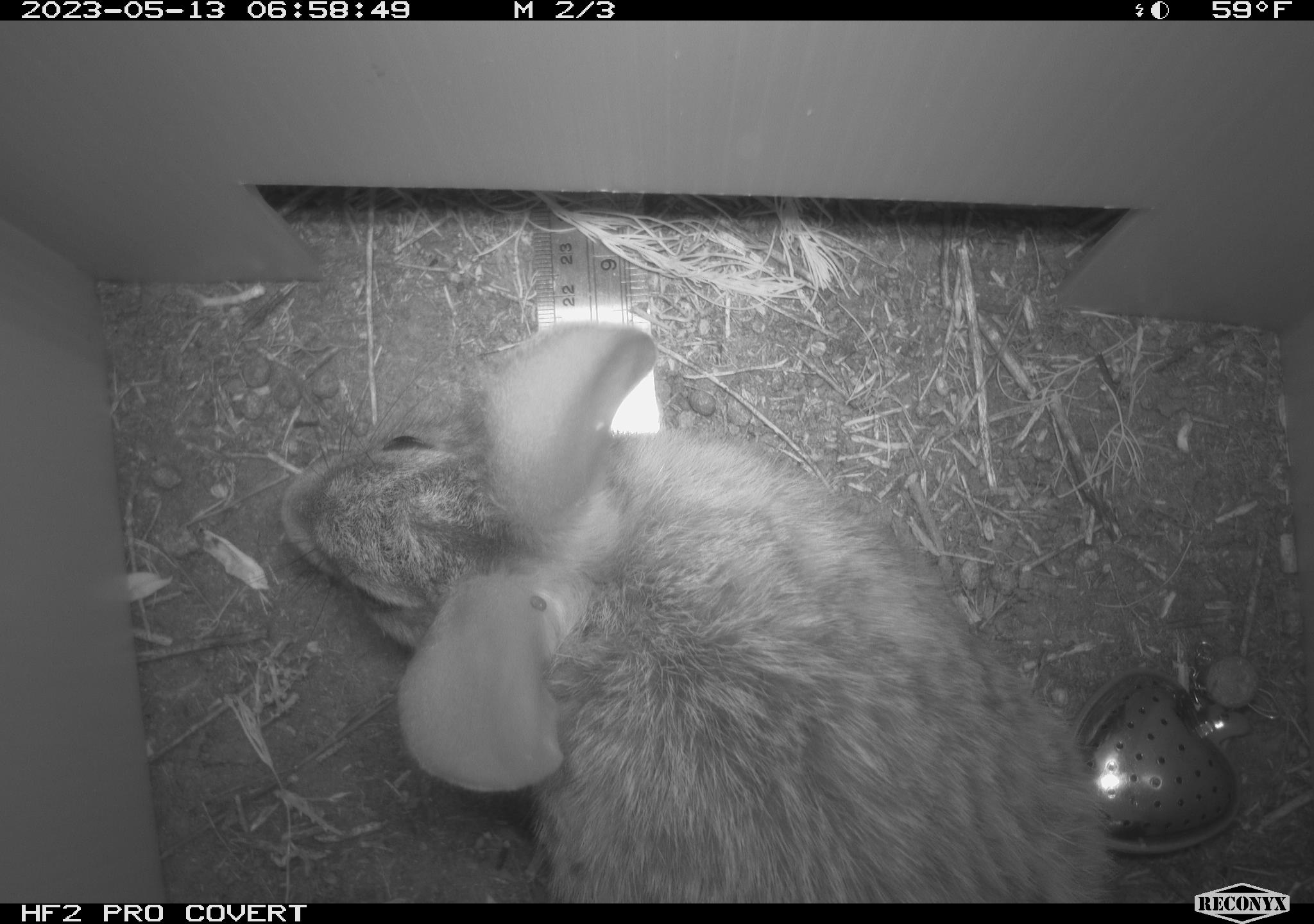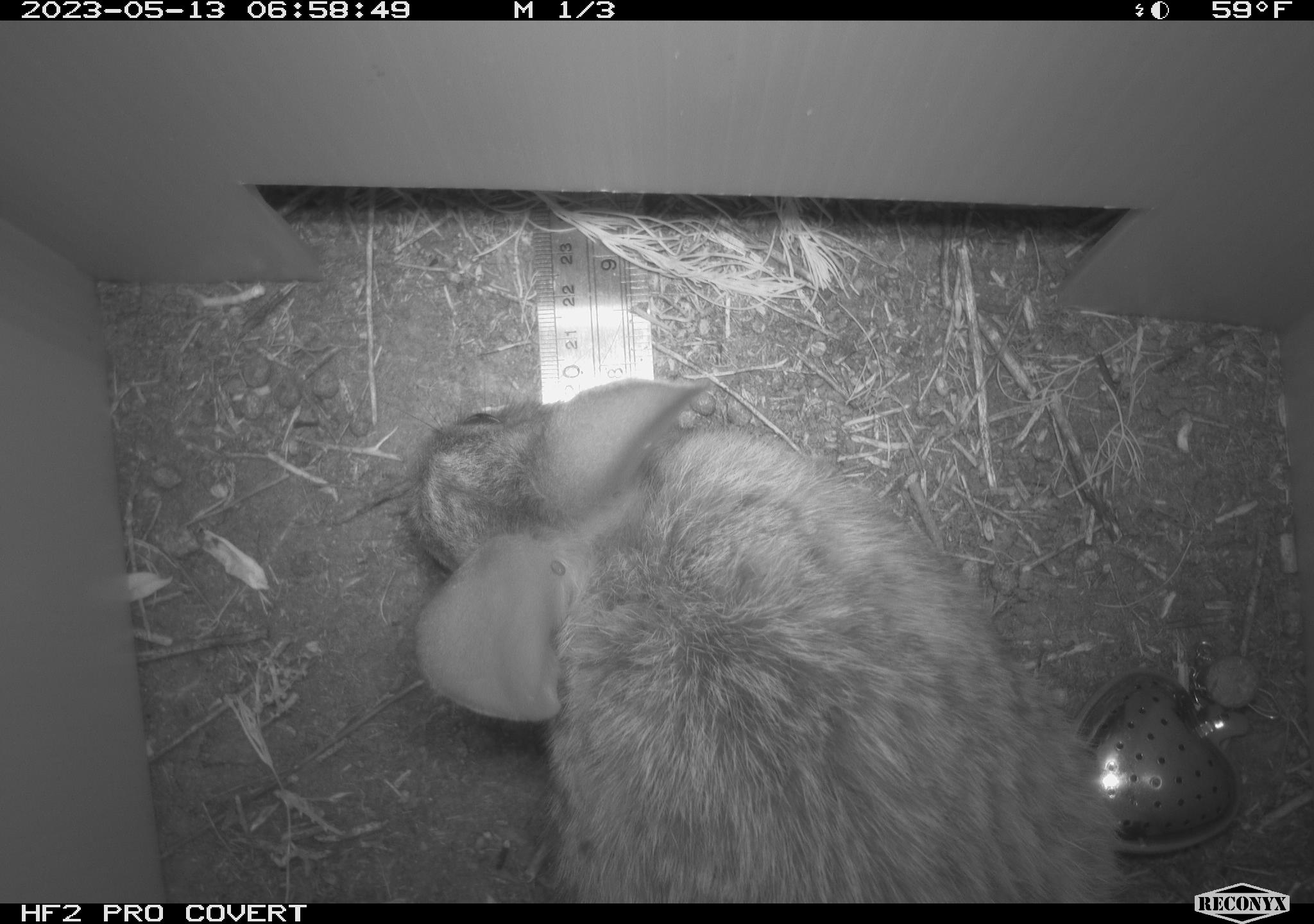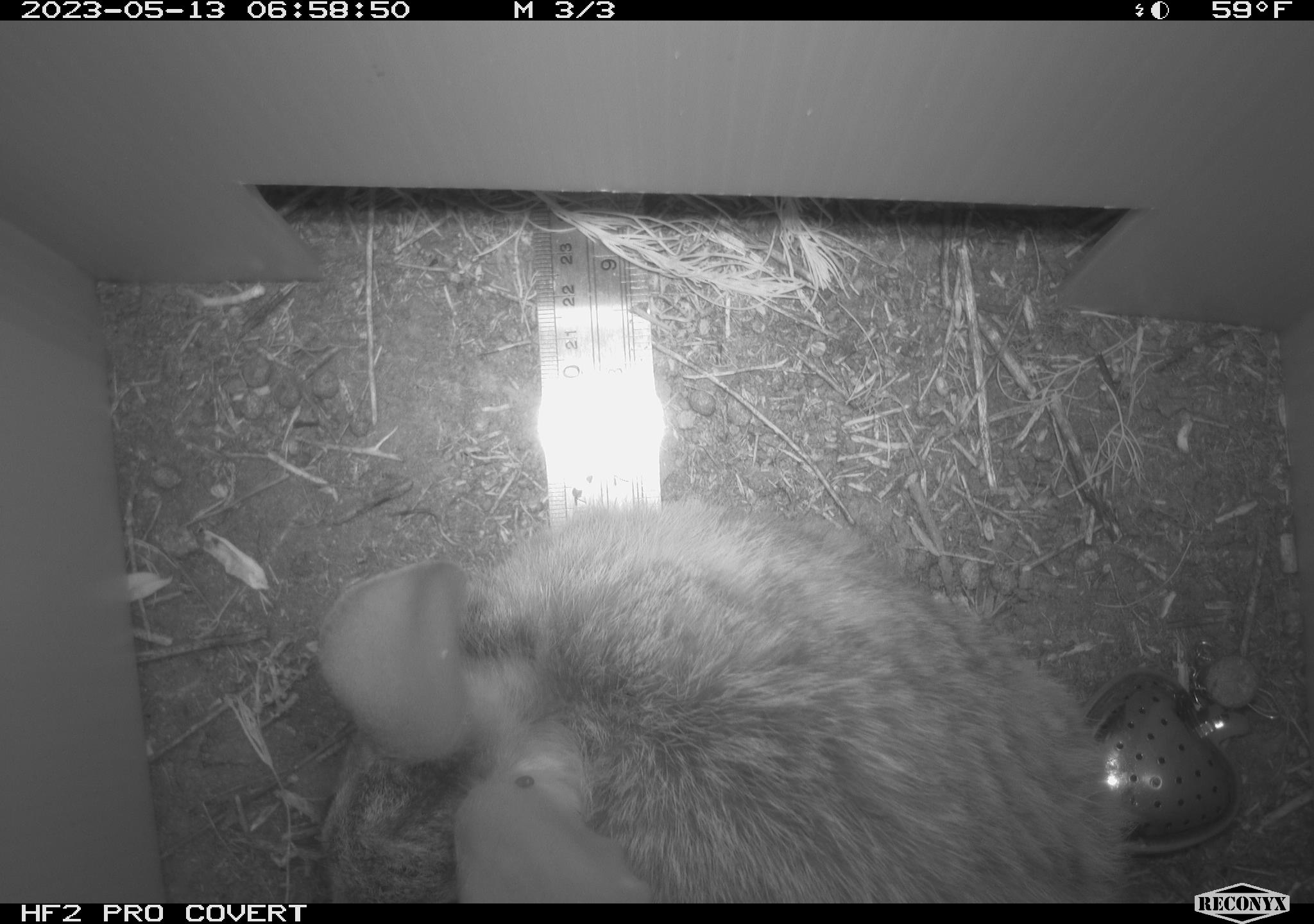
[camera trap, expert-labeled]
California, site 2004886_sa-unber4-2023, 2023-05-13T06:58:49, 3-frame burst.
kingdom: Animalia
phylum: Chordata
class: Mammalia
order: Lagomorpha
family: Leporidae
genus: Sylvilagus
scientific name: Sylvilagus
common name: cottontail rabbits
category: sylvilagus species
Sylvilagus species (cottontail rabbits) (Sylvilagus).